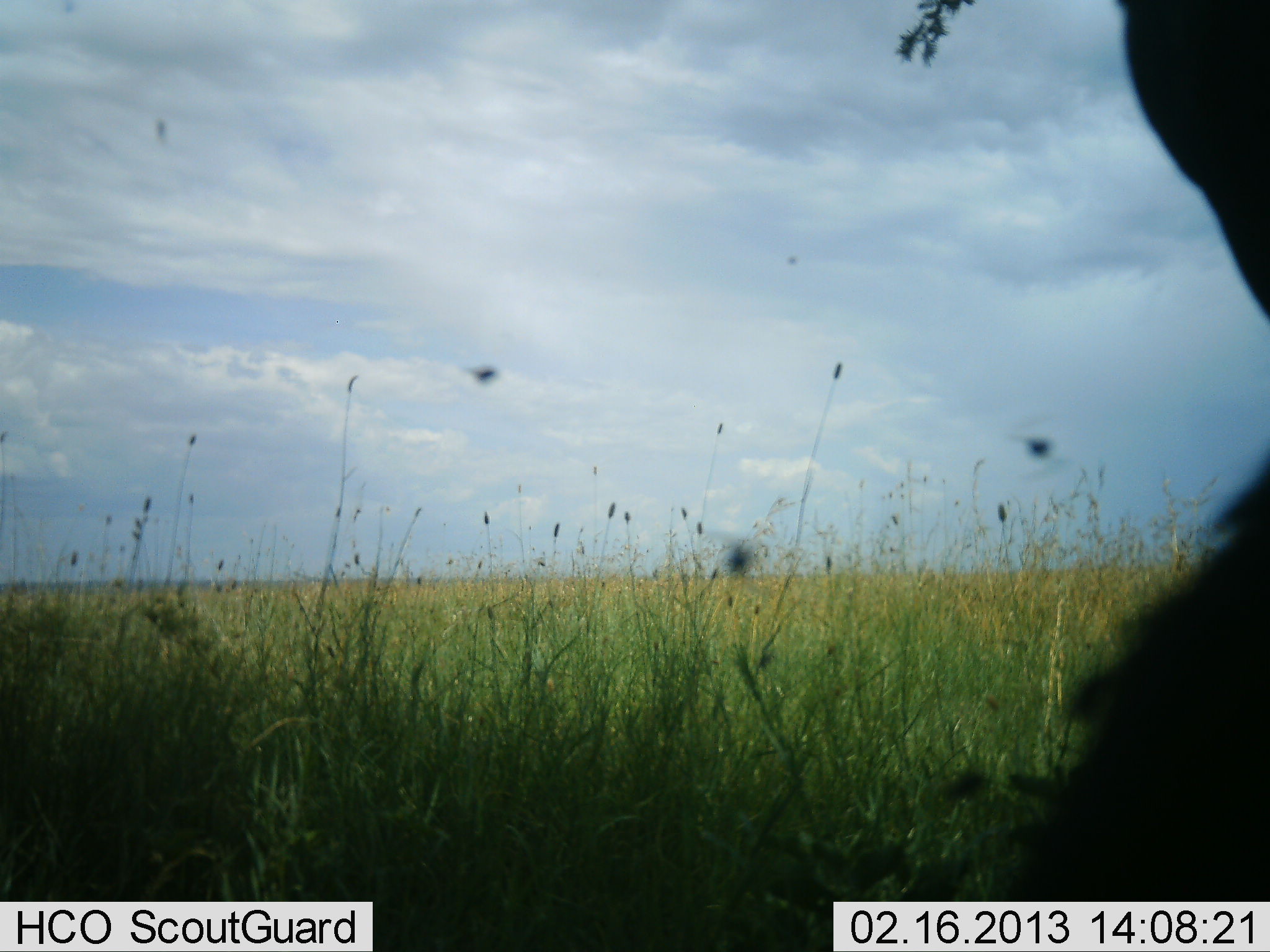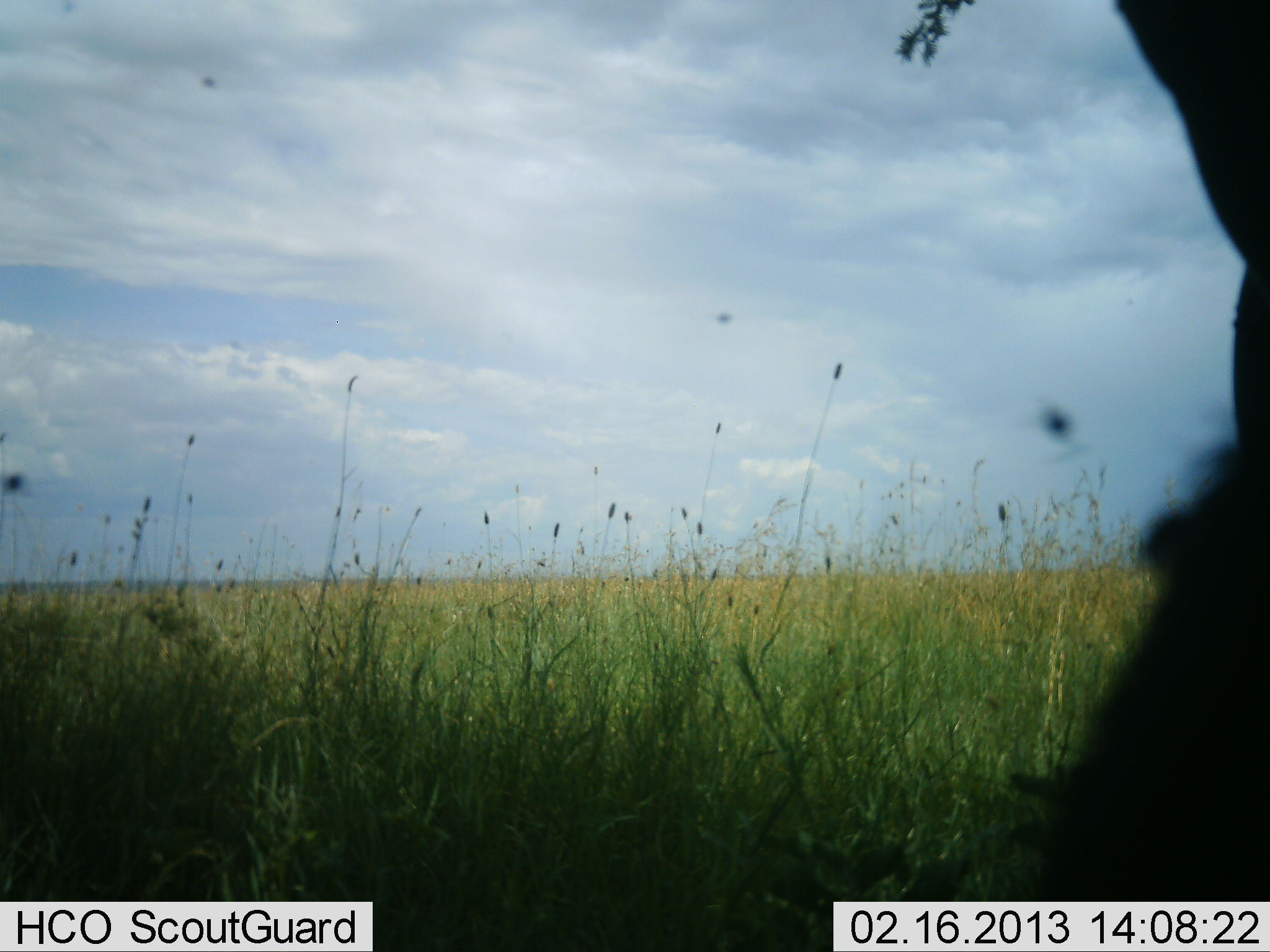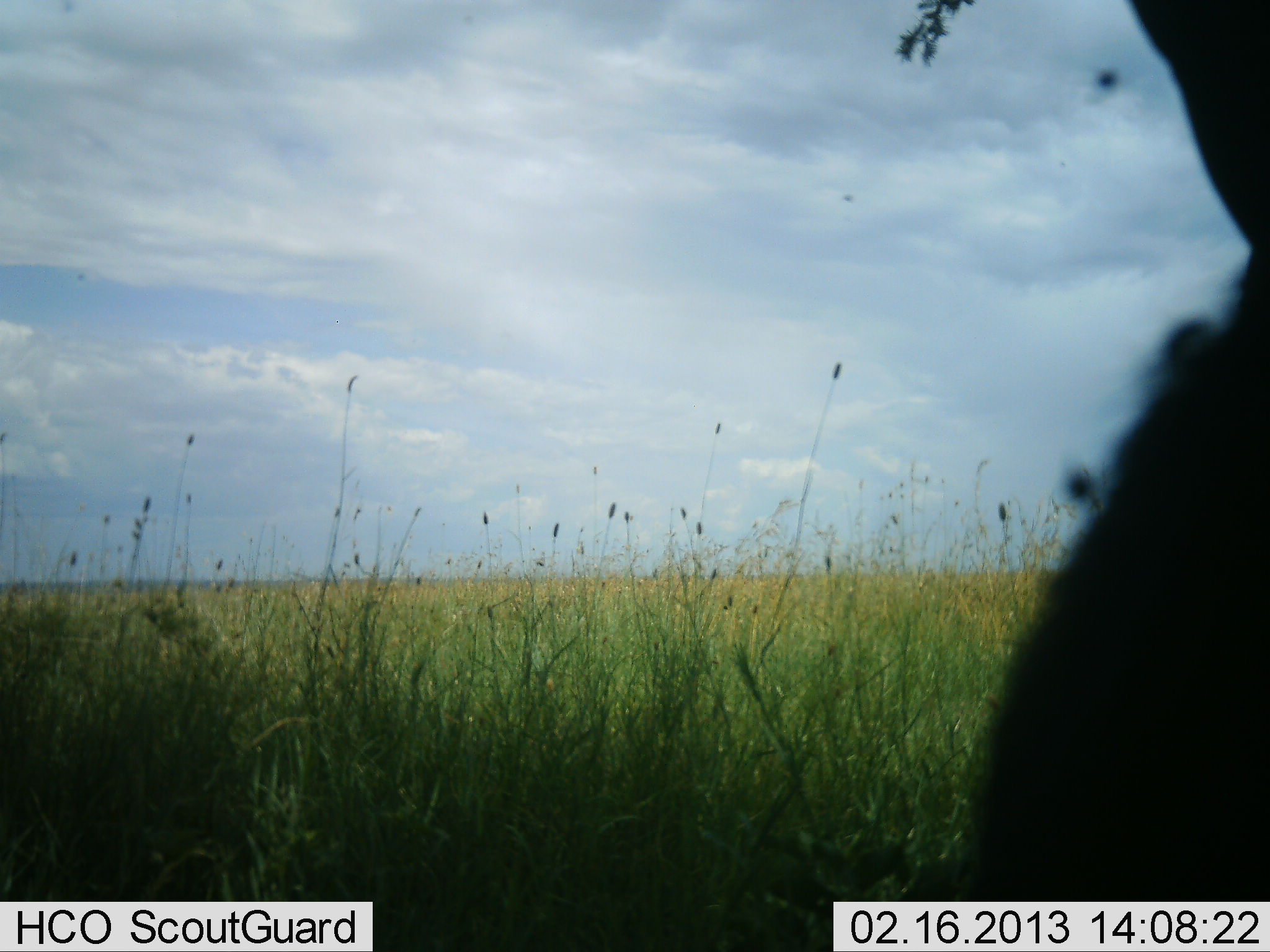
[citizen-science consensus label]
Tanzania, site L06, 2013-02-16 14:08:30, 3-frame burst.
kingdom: Animalia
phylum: Chordata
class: Mammalia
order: Artiodactyla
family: Bovidae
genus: Syncerus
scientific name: Syncerus caffer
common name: cape buffalo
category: buffalo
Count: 1.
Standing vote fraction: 40%.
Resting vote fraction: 40%.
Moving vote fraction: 0%.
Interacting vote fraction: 0%.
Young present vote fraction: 0%.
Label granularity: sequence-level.